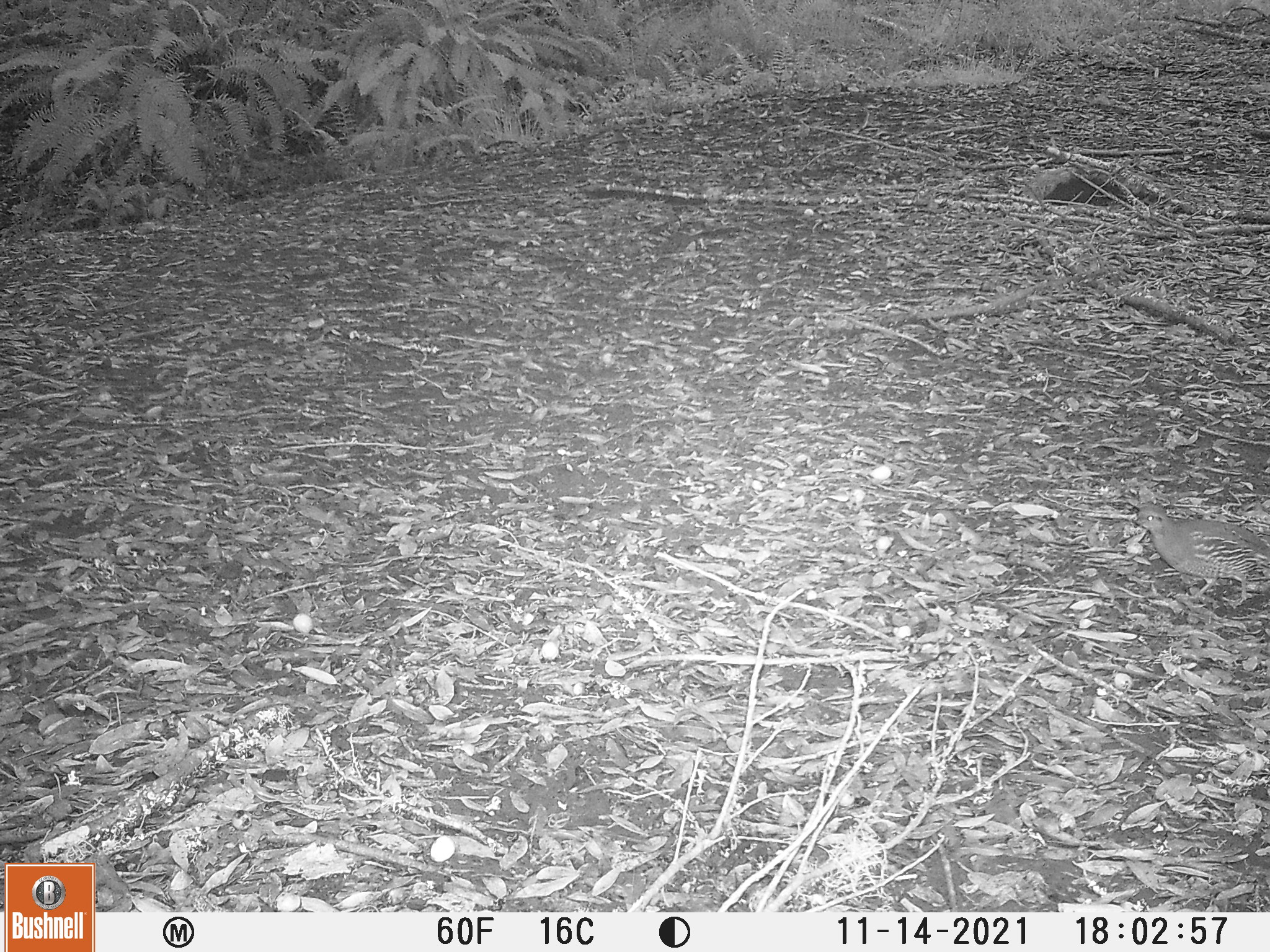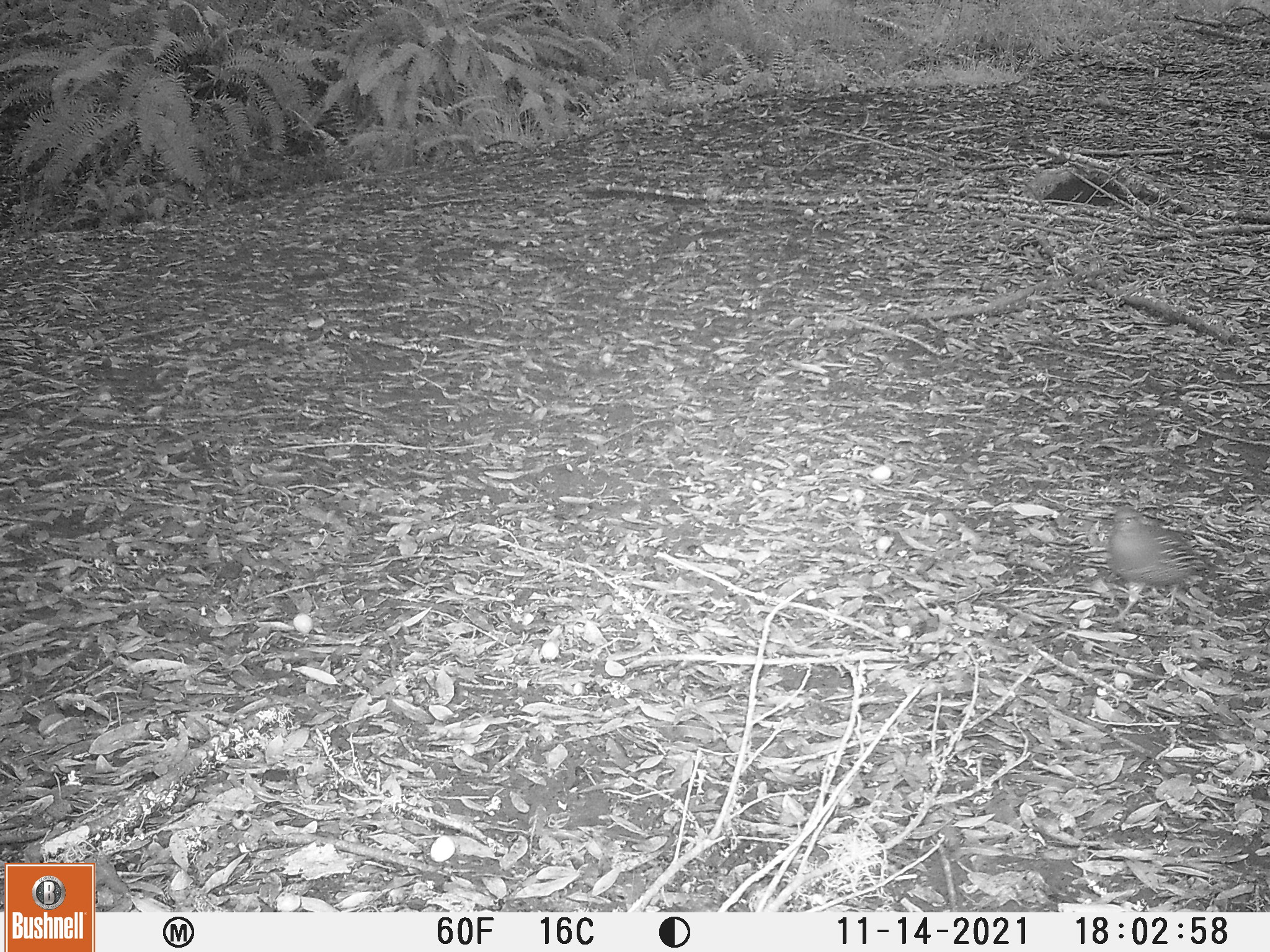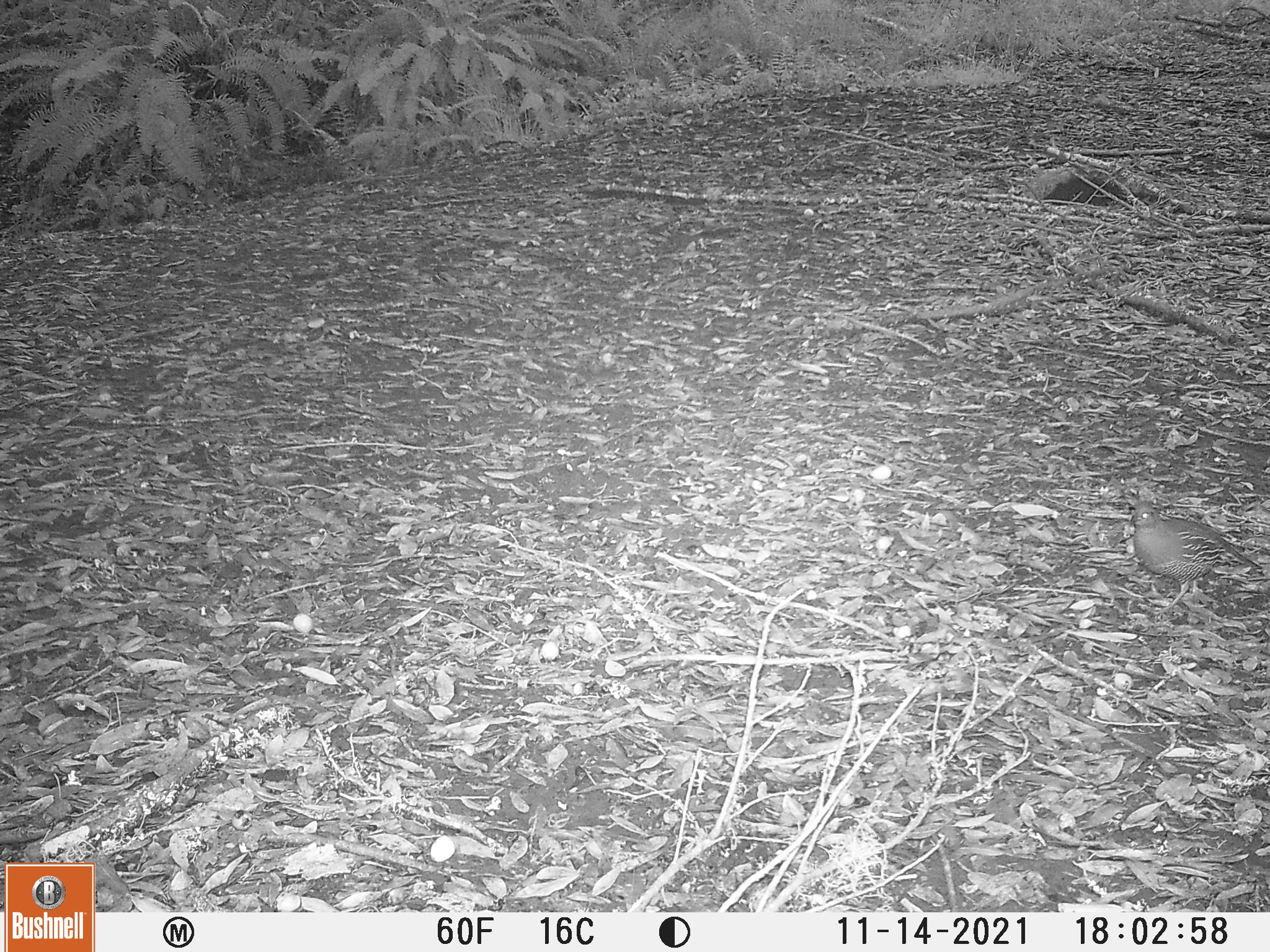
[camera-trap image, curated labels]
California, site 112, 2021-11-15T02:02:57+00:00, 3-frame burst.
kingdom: Animalia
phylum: Chordata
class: Aves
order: Galliformes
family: Odontophoridae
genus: Callipepla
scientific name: Callipepla californica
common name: california quail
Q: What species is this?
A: California quail (Callipepla californica).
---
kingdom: Animalia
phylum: Chordata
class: Aves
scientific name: Aves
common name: bird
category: unknown bird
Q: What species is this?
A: Unknown bird (bird) (Aves).